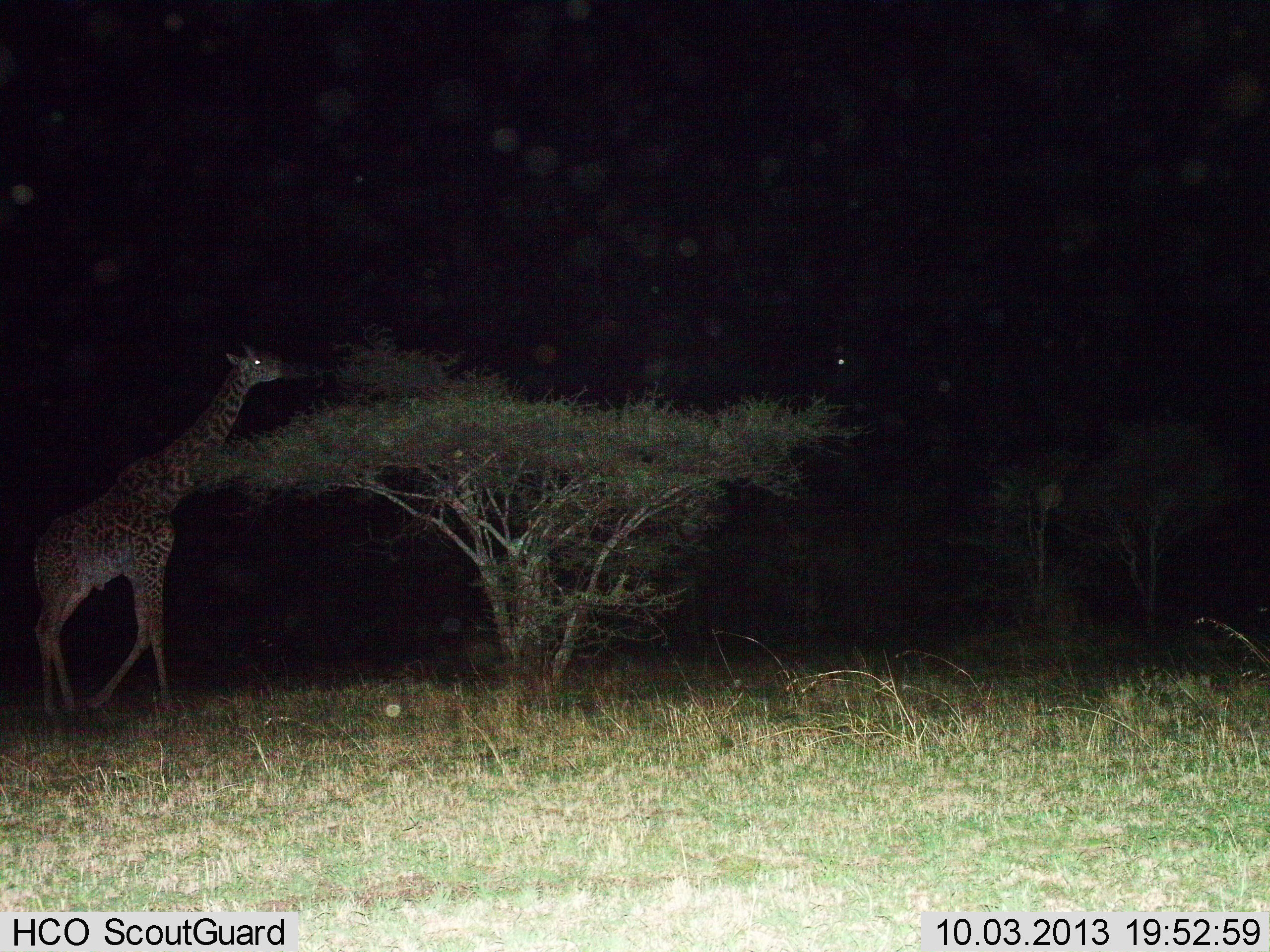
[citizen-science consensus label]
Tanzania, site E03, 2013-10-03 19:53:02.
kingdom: Animalia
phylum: Chordata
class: Mammalia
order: Artiodactyla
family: Giraffidae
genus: Giraffa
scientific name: Giraffa camelopardalis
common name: giraffe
Giraffe (Giraffa camelopardalis), count 1. Behavior (volunteer vote fractions): standing 25%, resting 0%, moving 39%, interacting 0%. Young present (vote fraction): 0%. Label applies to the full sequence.